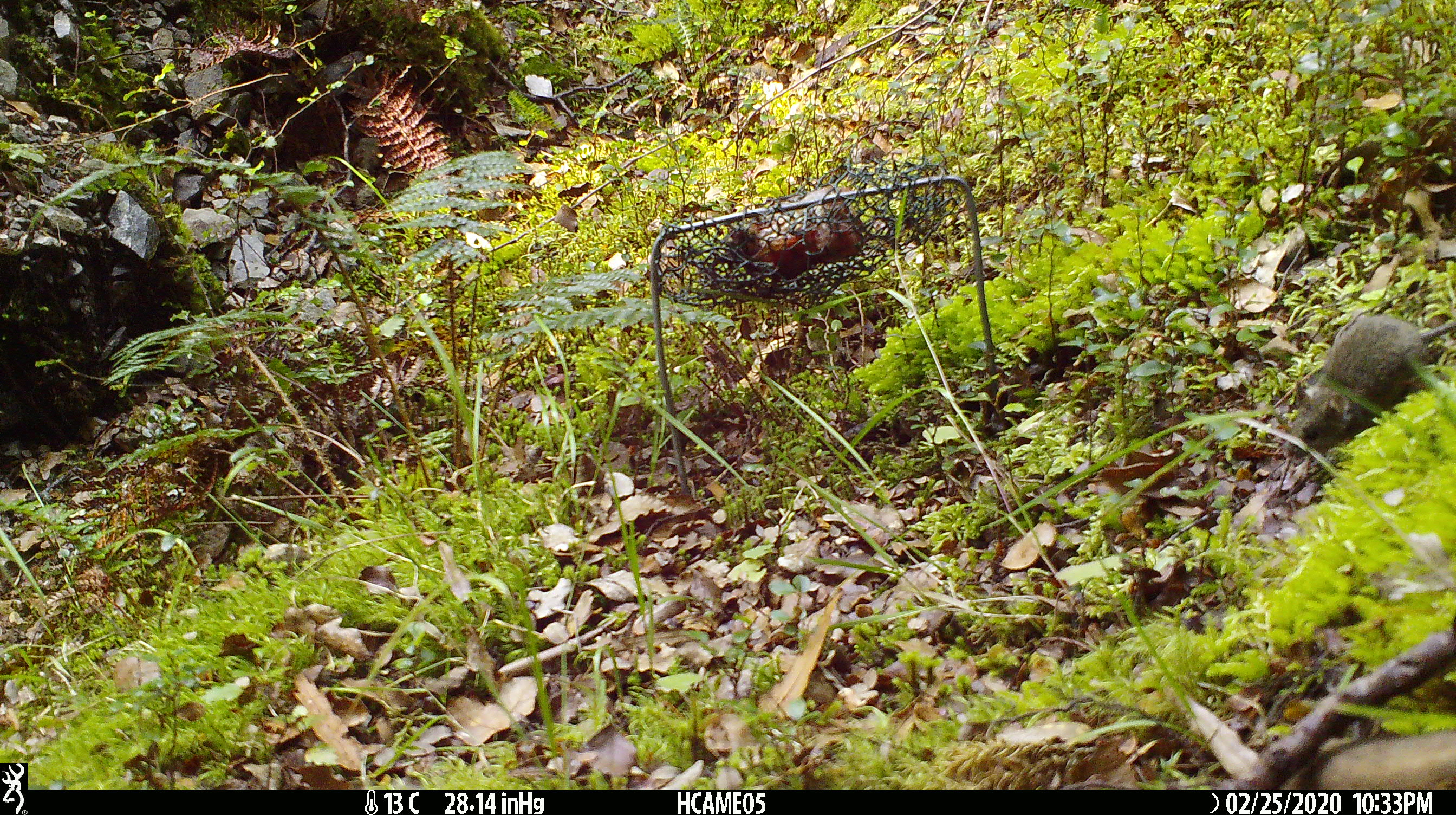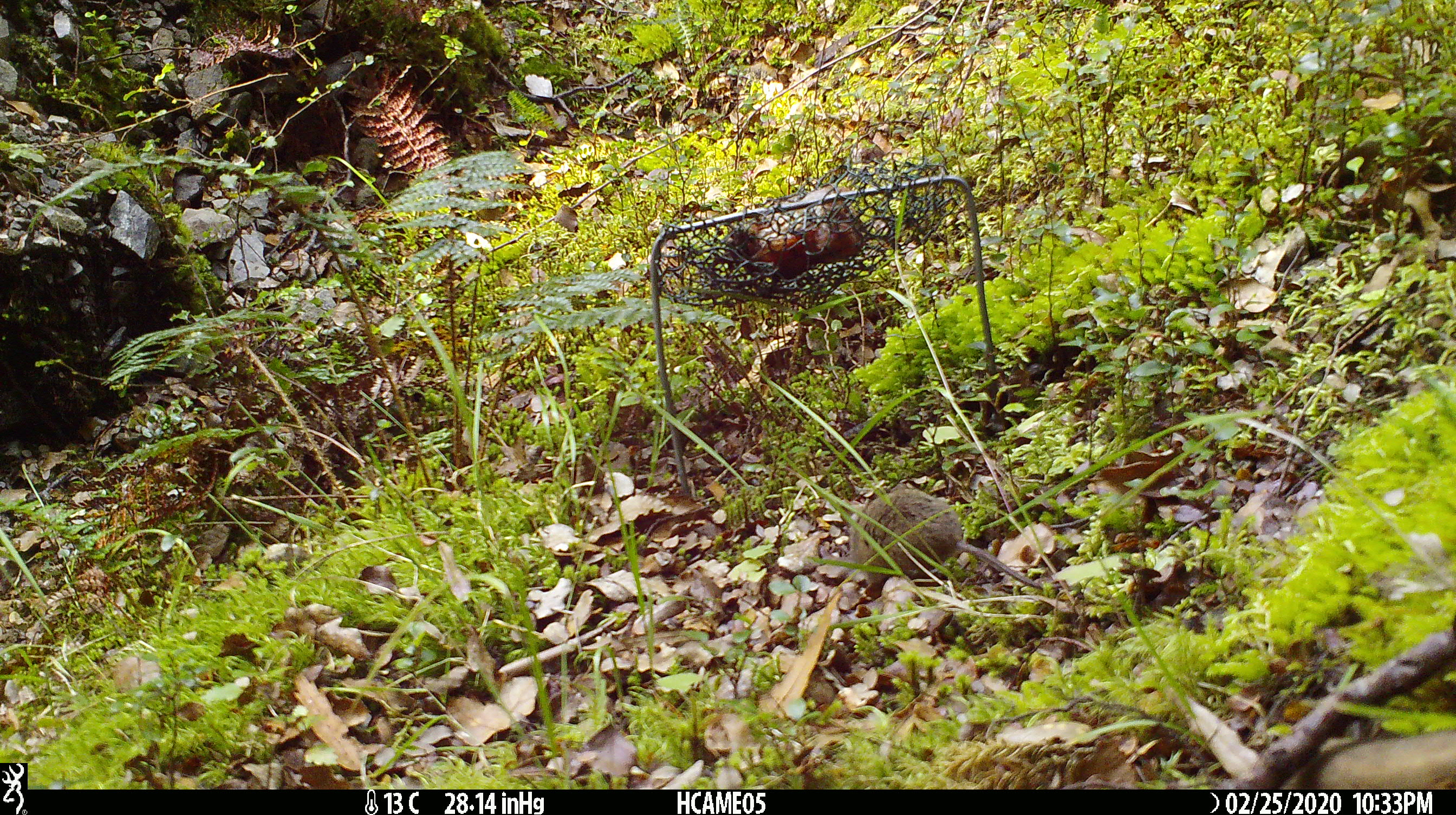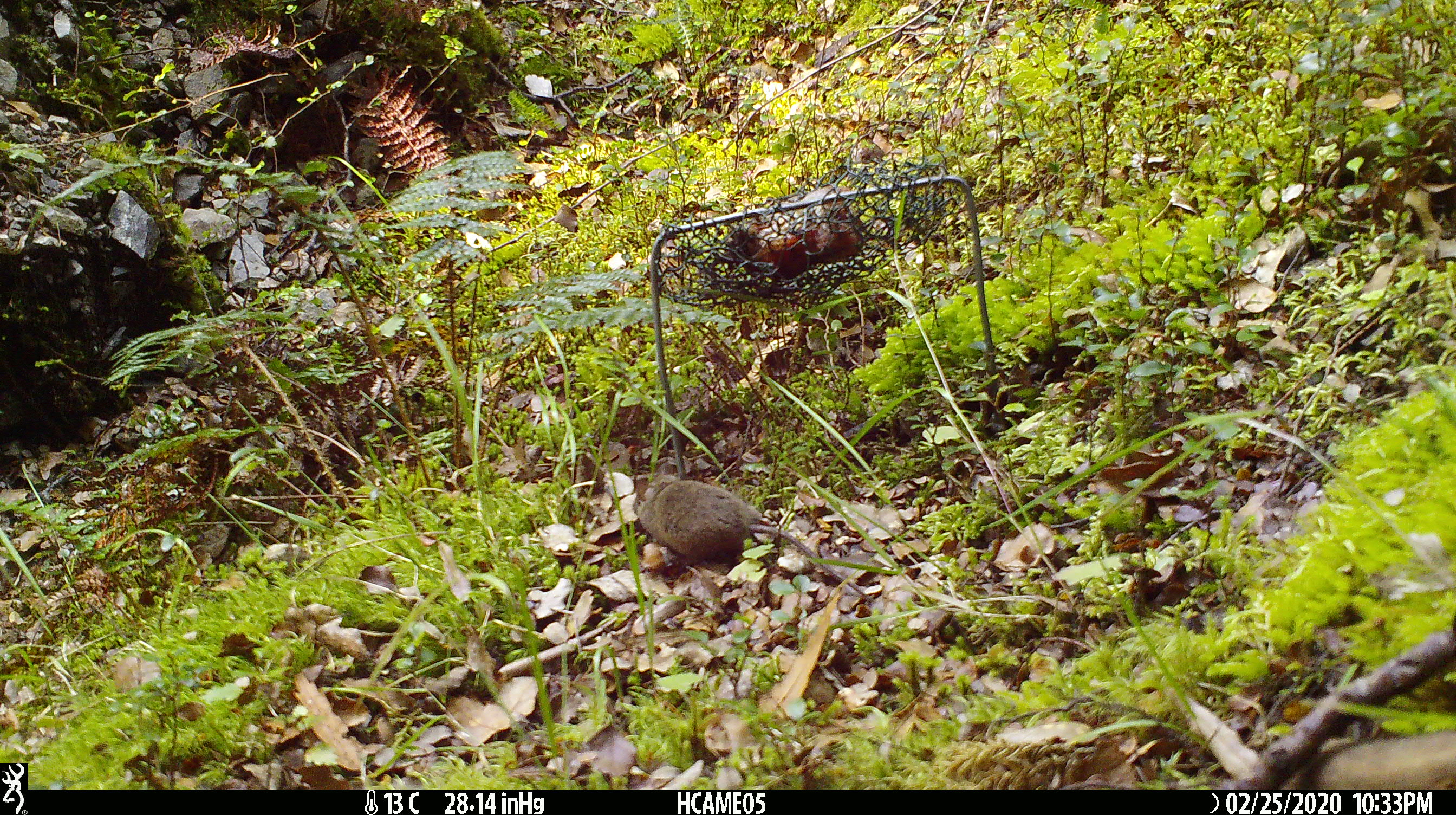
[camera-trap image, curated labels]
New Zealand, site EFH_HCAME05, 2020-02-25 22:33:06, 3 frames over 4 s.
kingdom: Animalia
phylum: Chordata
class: Mammalia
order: Rodentia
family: Muridae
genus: Mus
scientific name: Mus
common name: mouse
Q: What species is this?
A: Mouse (Mus).